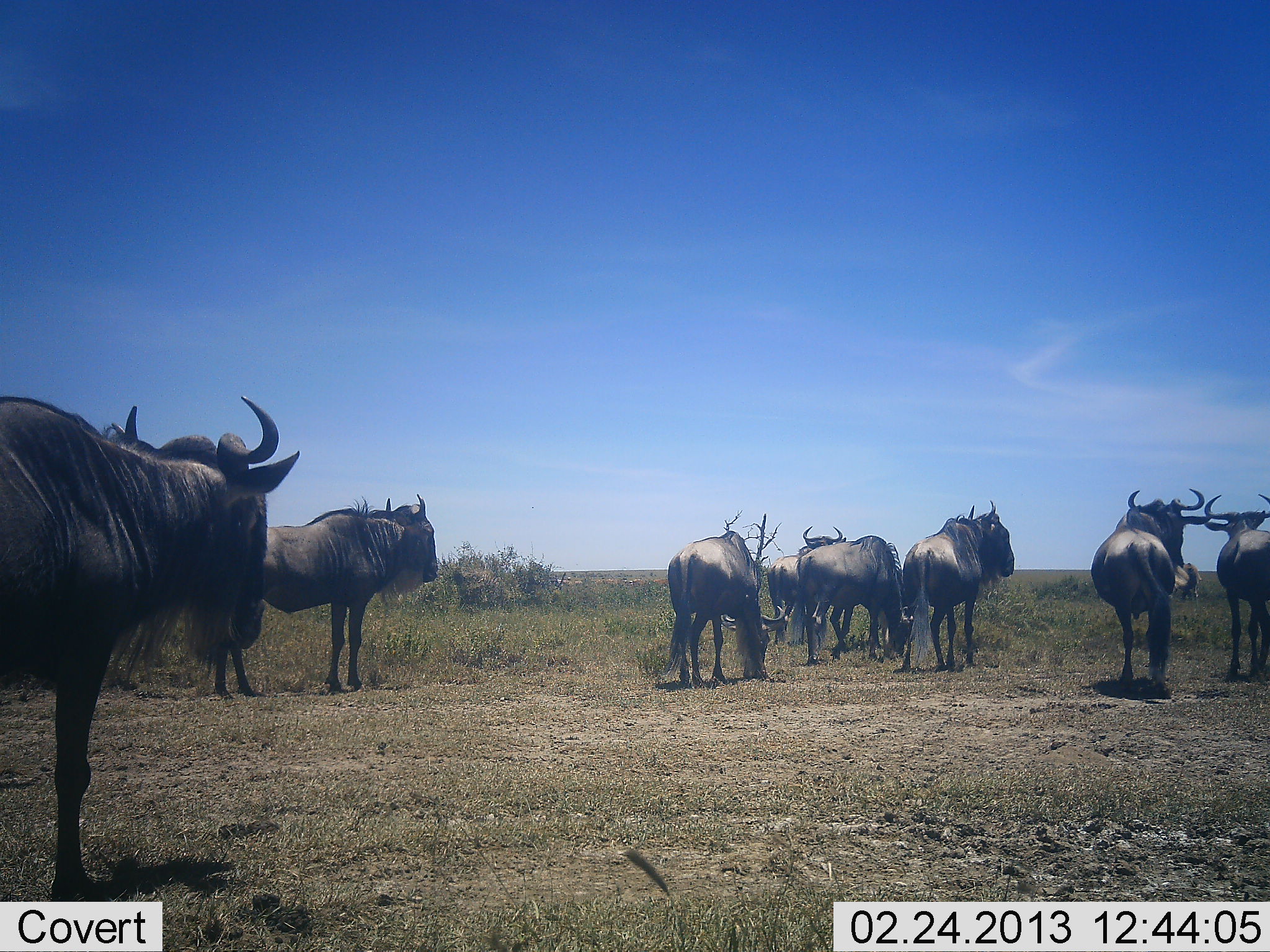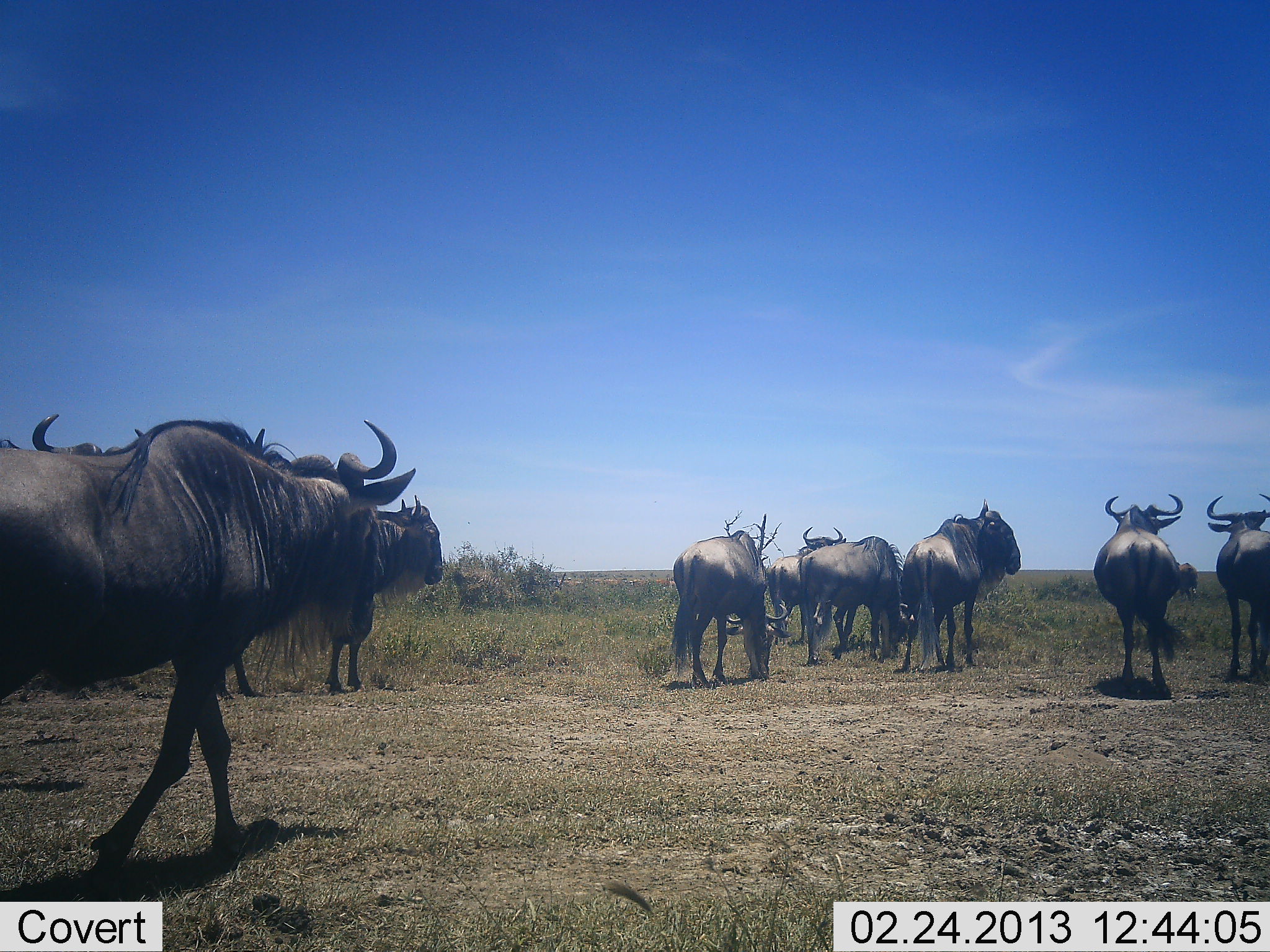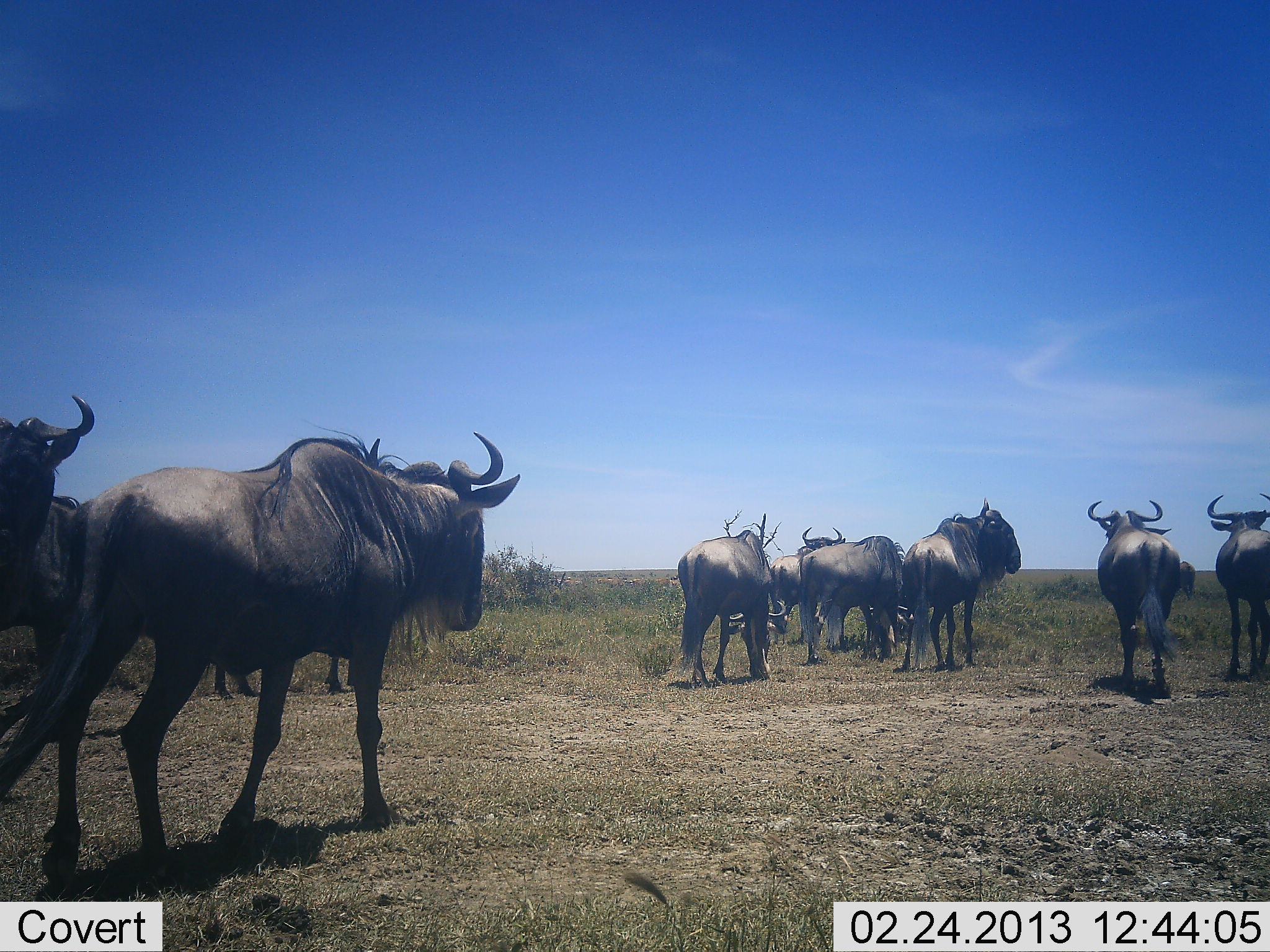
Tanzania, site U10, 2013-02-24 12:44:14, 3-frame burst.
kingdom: Animalia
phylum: Chordata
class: Mammalia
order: Artiodactyla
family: Bovidae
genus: Connochaetes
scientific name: Connochaetes taurinus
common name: blue wildebeest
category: wildebeest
Wildebeest (blue wildebeest) (Connochaetes taurinus), count 10. Behavior (volunteer vote fractions): standing 62%, resting 2%, moving 86%, interacting 6%. Young present (vote fraction): 0%. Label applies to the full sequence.